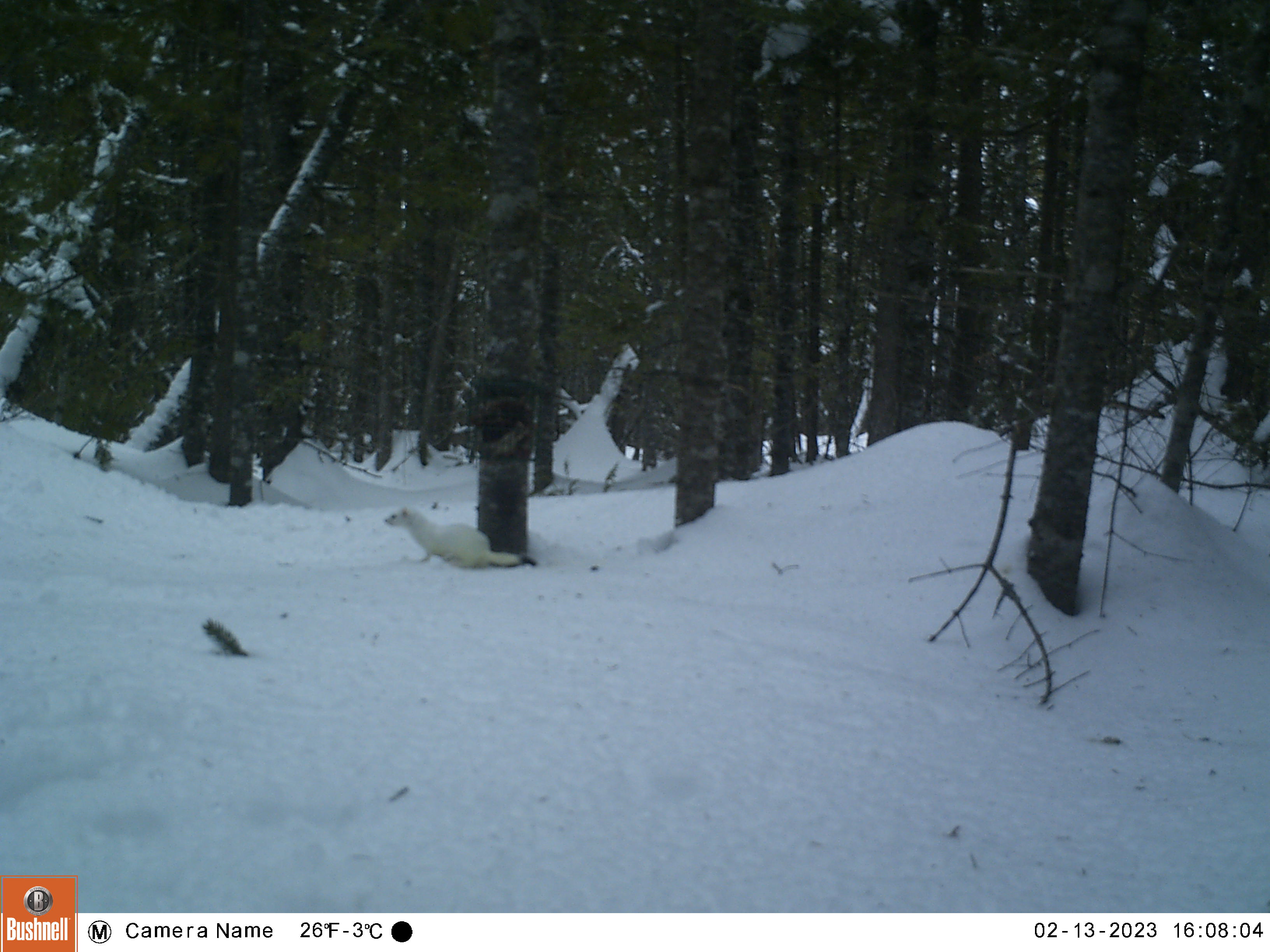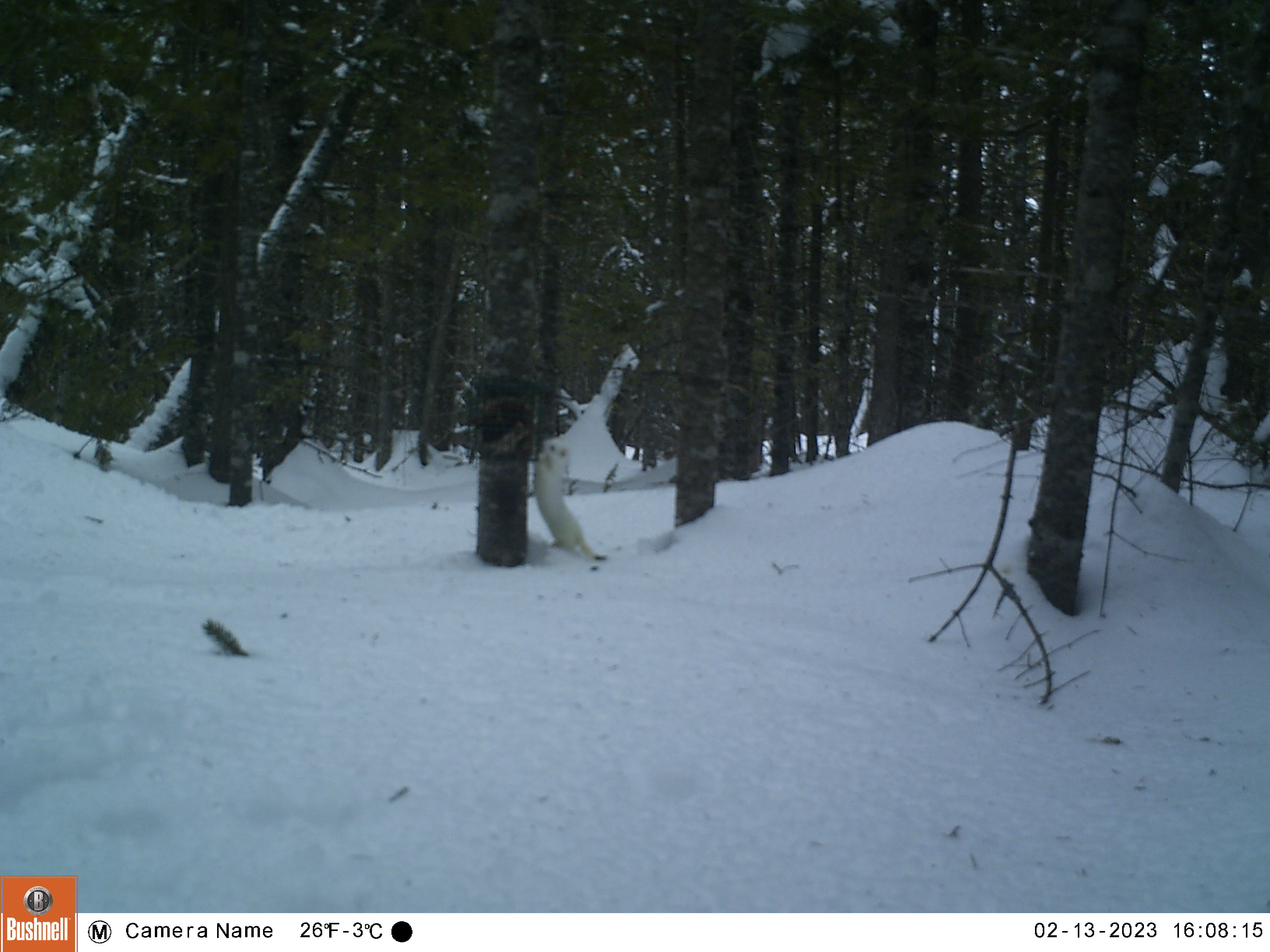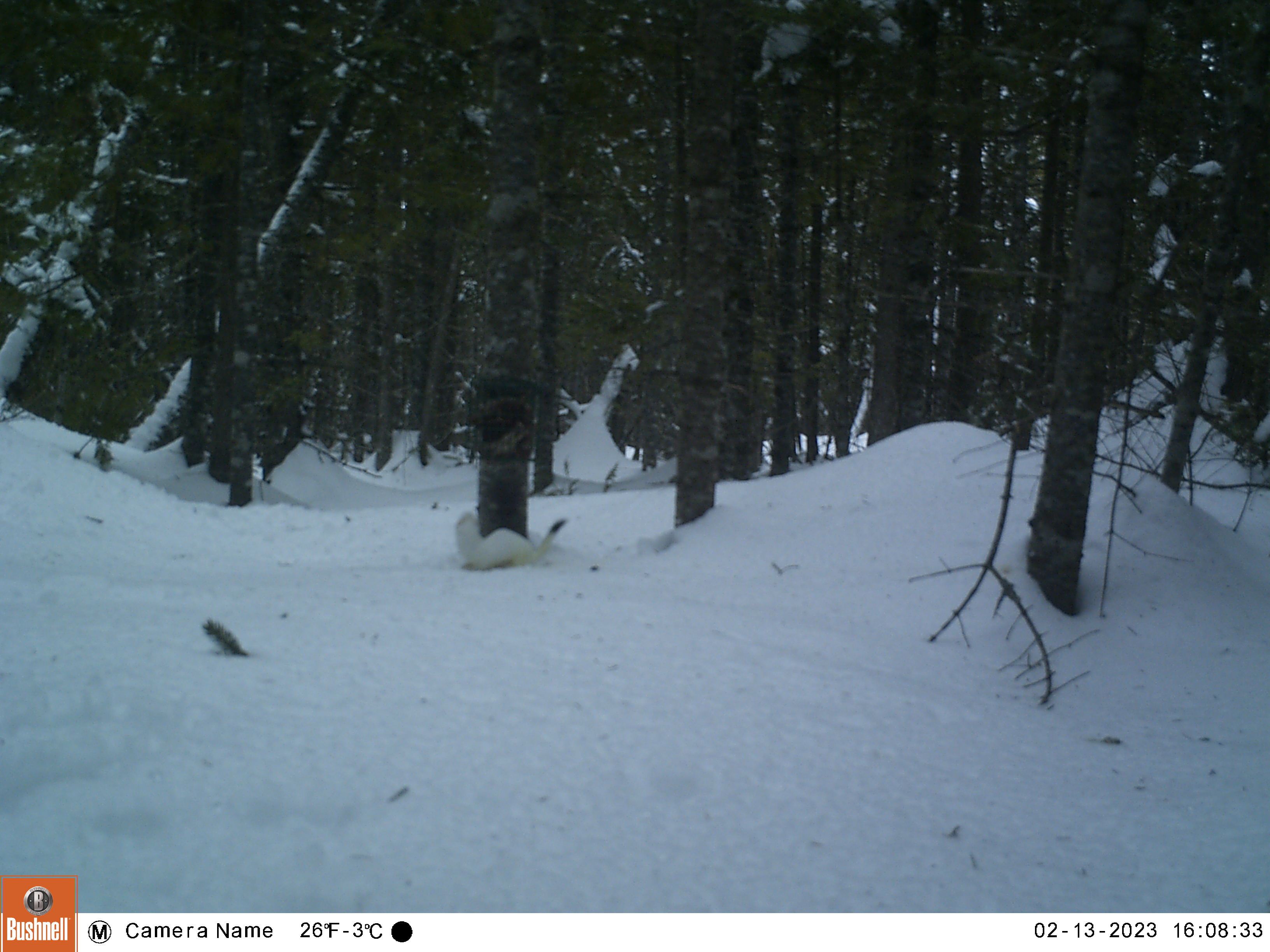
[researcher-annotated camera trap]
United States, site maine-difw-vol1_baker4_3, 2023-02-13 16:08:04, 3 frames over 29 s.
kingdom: Animalia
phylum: Chordata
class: Mammalia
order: Carnivora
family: Mustelidae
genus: Mustela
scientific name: Mustela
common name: weasel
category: weasel sp.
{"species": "weasel sp. (weasel) (Mustela)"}